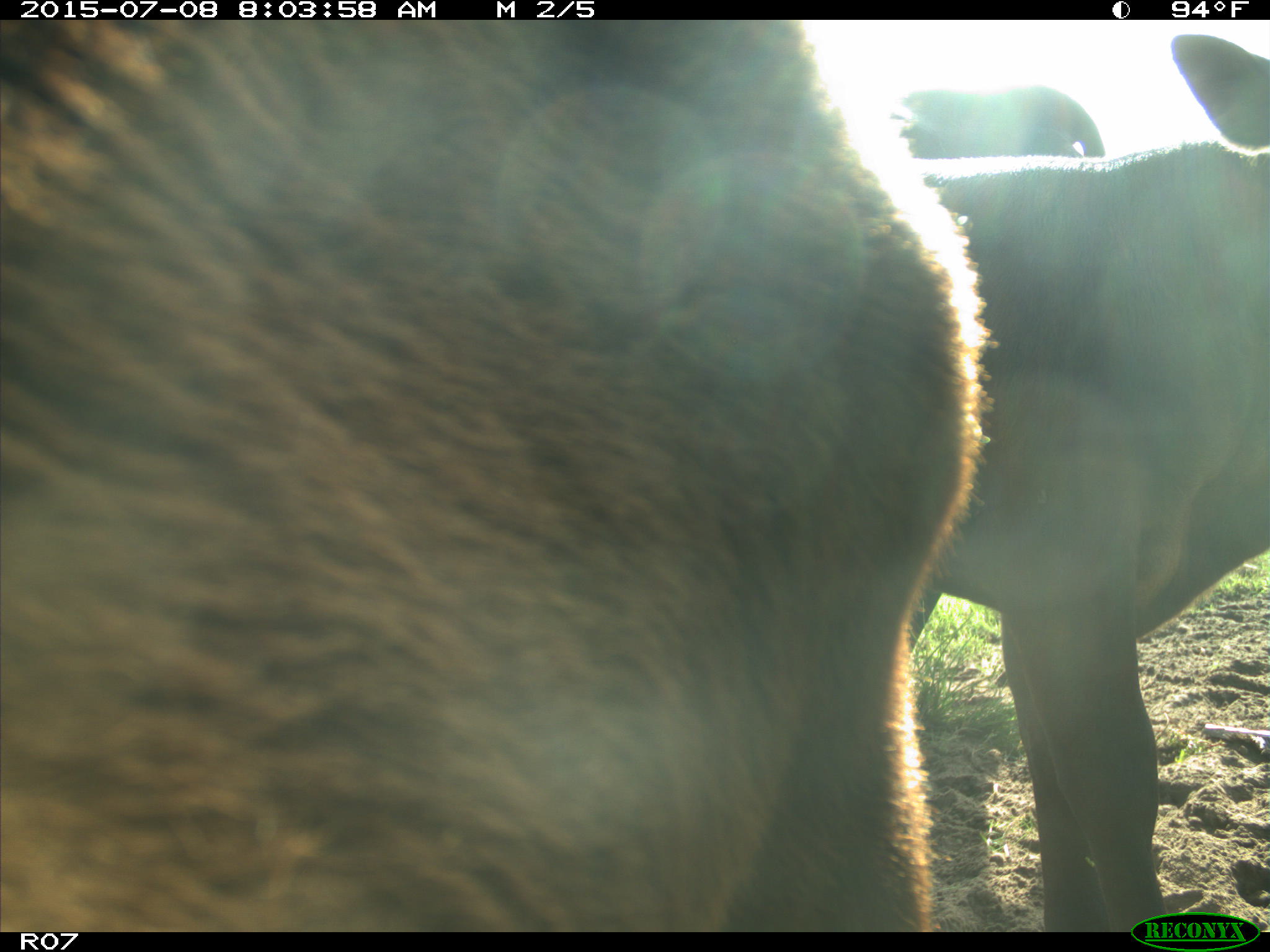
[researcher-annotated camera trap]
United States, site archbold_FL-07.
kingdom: Animalia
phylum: Chordata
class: Mammalia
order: Artiodactyla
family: Bovidae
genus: Bos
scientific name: Bos taurus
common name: domestic cow